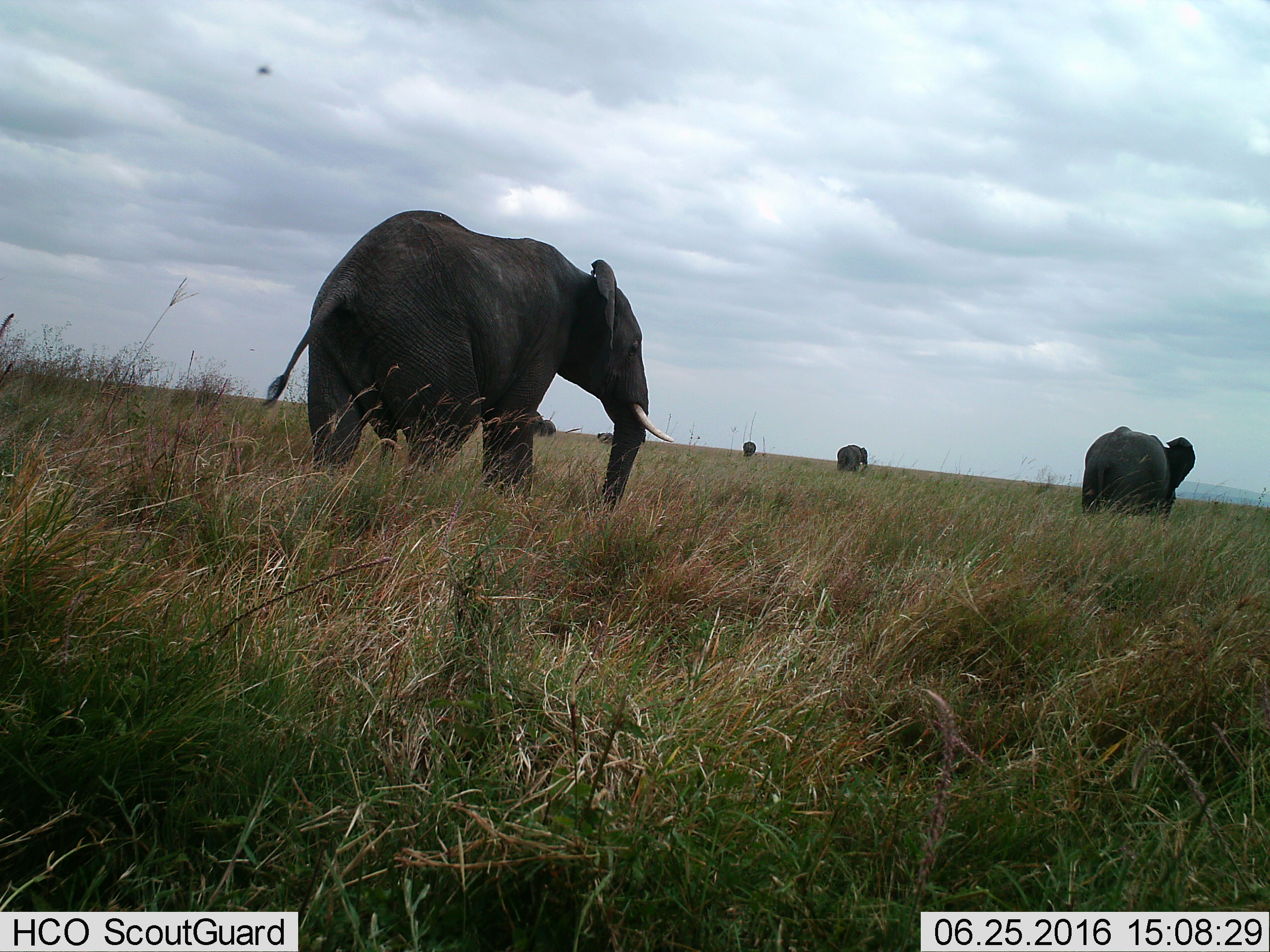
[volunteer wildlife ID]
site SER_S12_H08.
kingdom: Animalia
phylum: Chordata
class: Mammalia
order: Proboscidea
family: Elephantidae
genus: Loxodonta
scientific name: Loxodonta africana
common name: african bush elephant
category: elephant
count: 6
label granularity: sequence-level